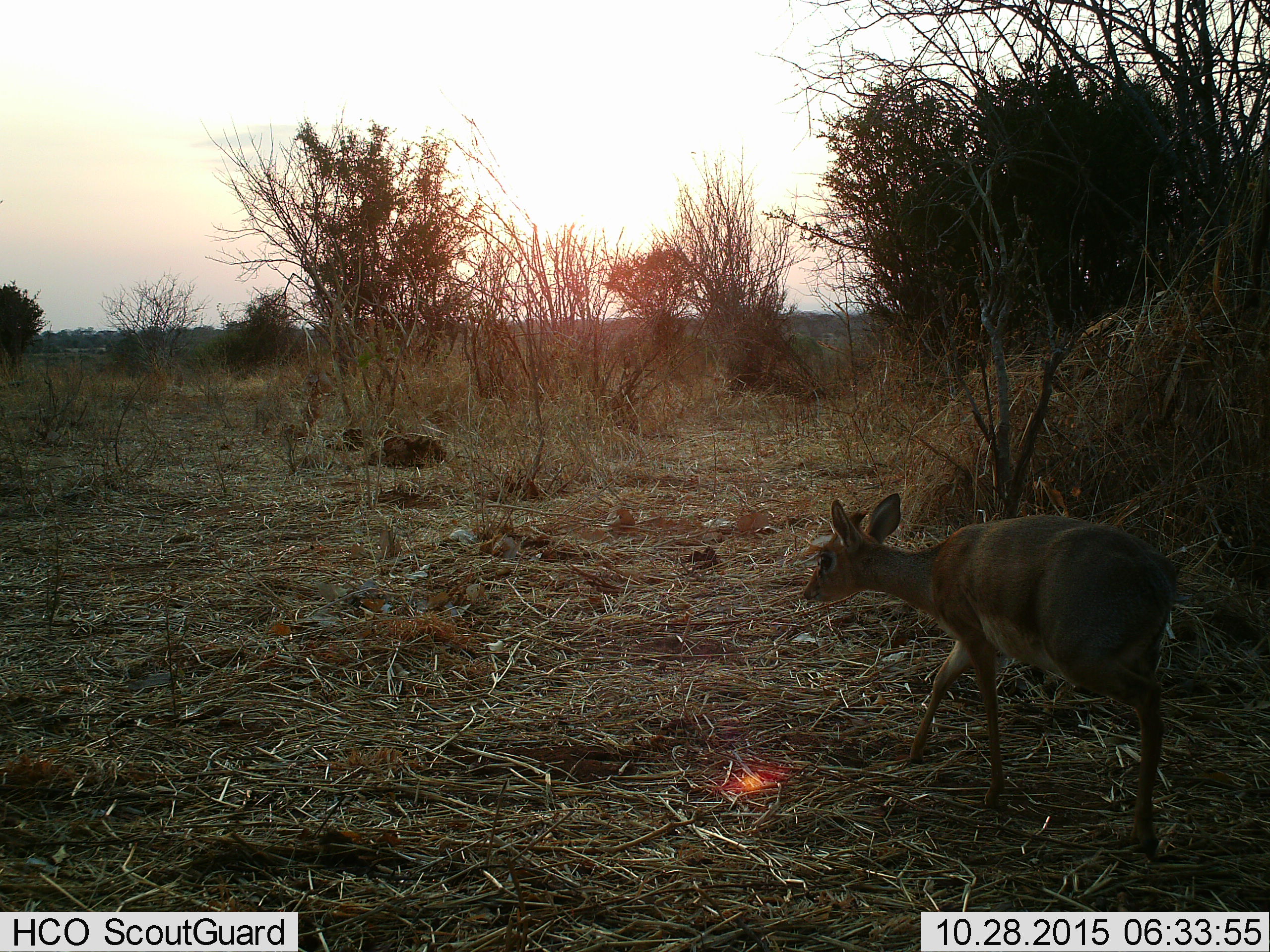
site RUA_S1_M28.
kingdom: Animalia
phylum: Chordata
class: Mammalia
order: Artiodactyla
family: Bovidae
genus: Madoqua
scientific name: Madoqua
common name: dik-dik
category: dikdik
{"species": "dikdik (dik-dik) (Madoqua)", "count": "1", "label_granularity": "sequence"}